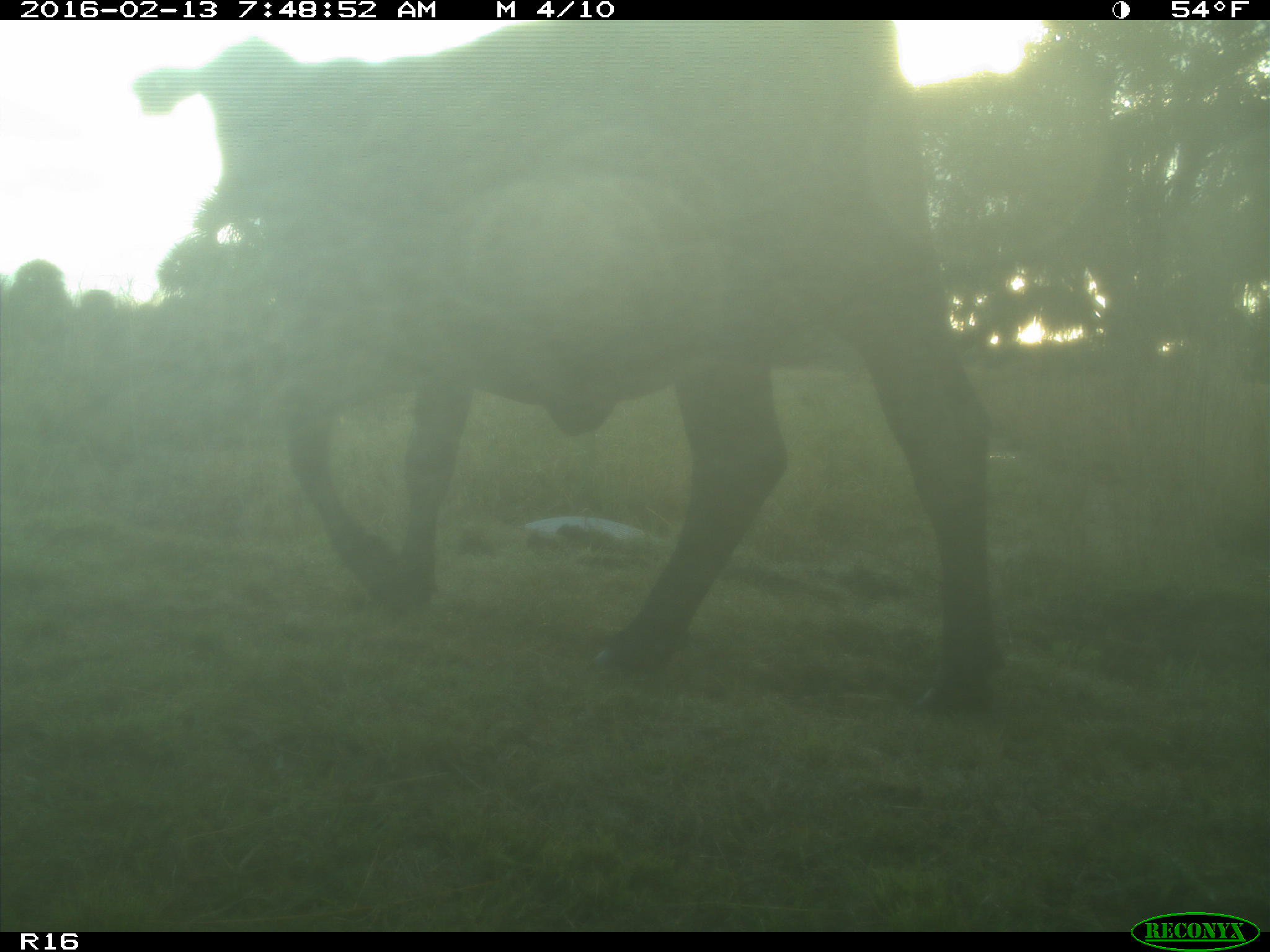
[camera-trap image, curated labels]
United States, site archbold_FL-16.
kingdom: Animalia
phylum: Chordata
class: Mammalia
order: Artiodactyla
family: Bovidae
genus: Bos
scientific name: Bos taurus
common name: domestic cow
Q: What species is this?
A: Bos taurus (domestic cow).